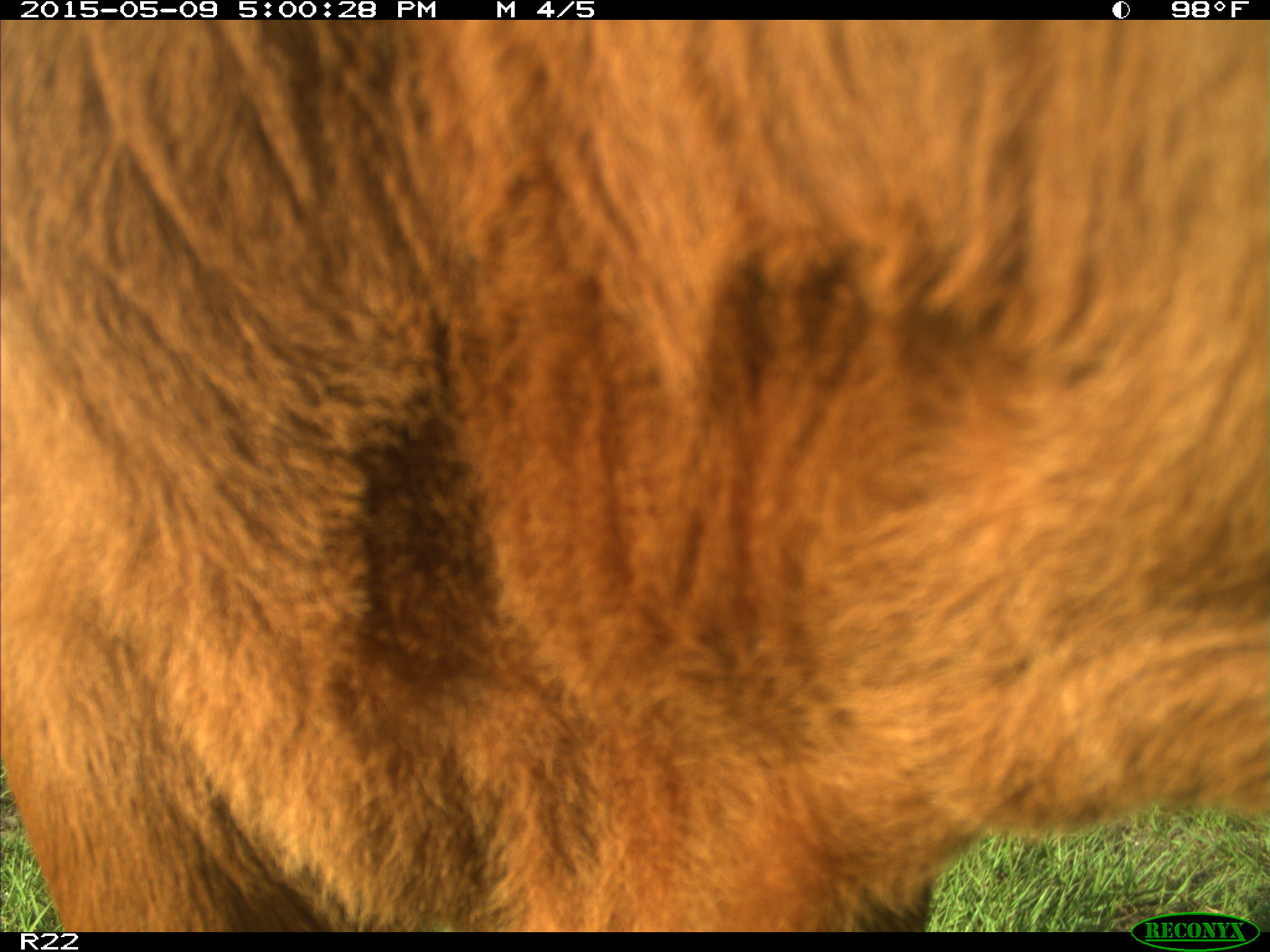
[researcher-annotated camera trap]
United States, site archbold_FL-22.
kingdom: Animalia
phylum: Chordata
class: Mammalia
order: Artiodactyla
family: Bovidae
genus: Bos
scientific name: Bos taurus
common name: domestic cow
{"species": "Bos taurus (domestic cow)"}